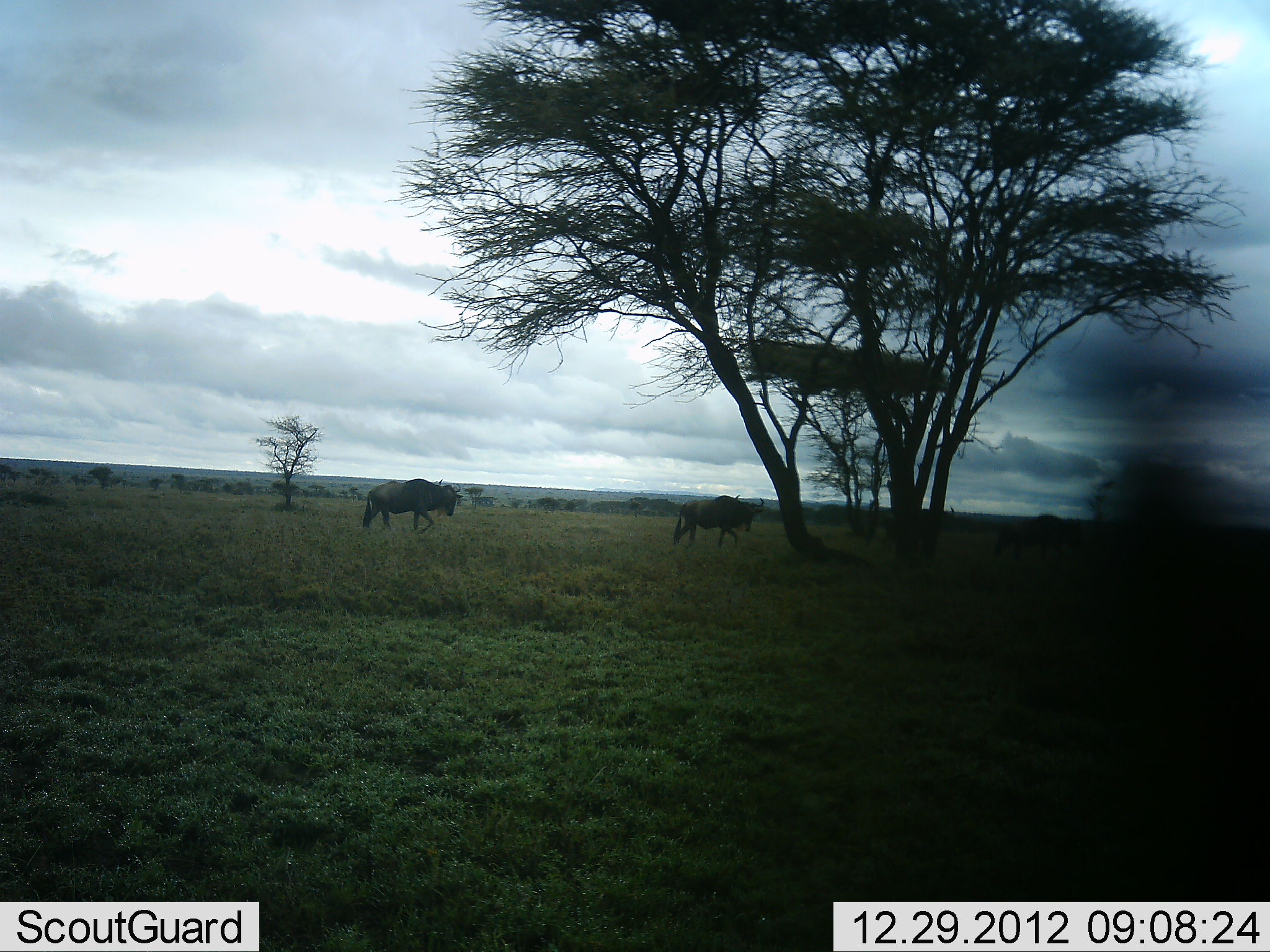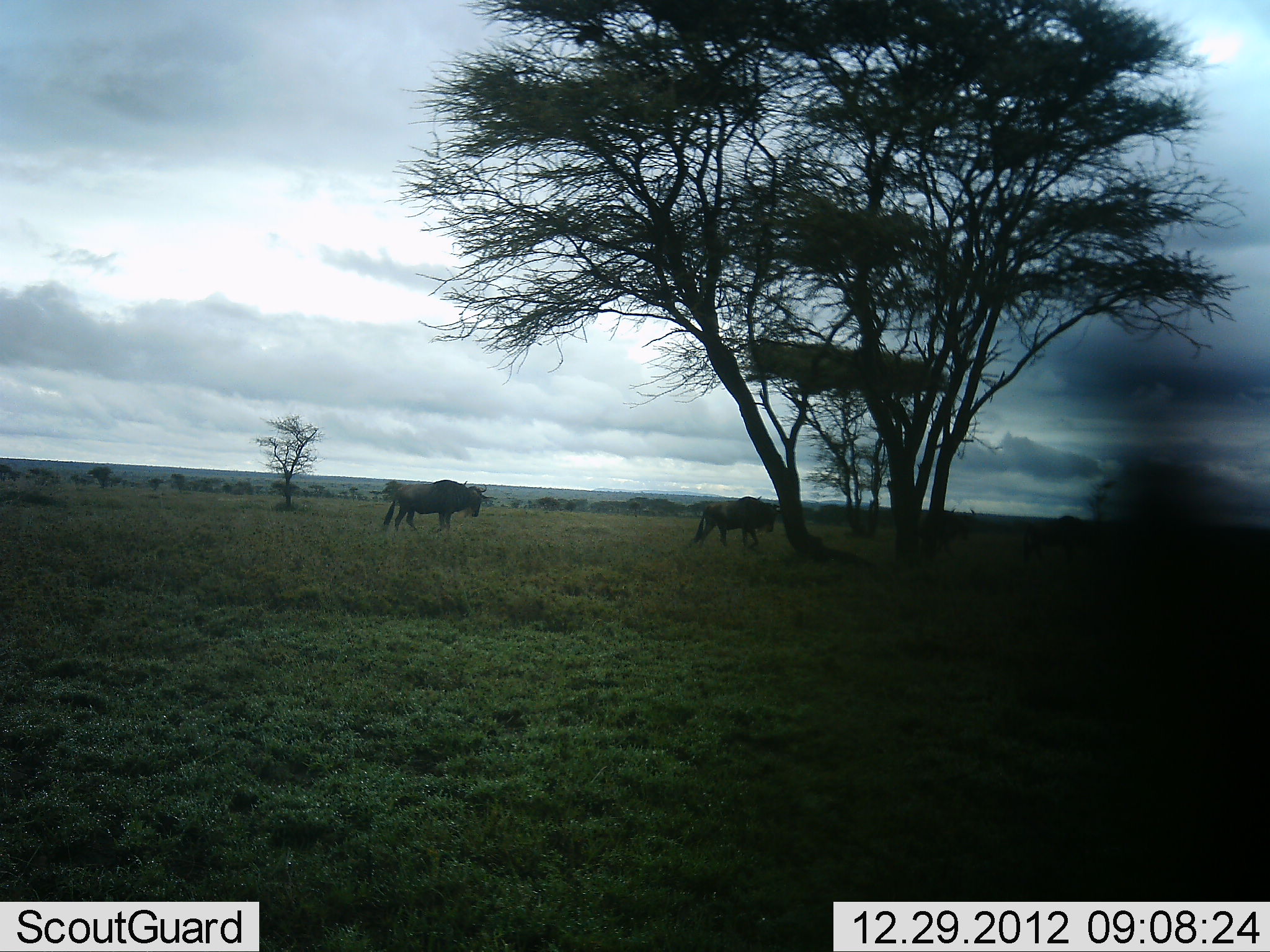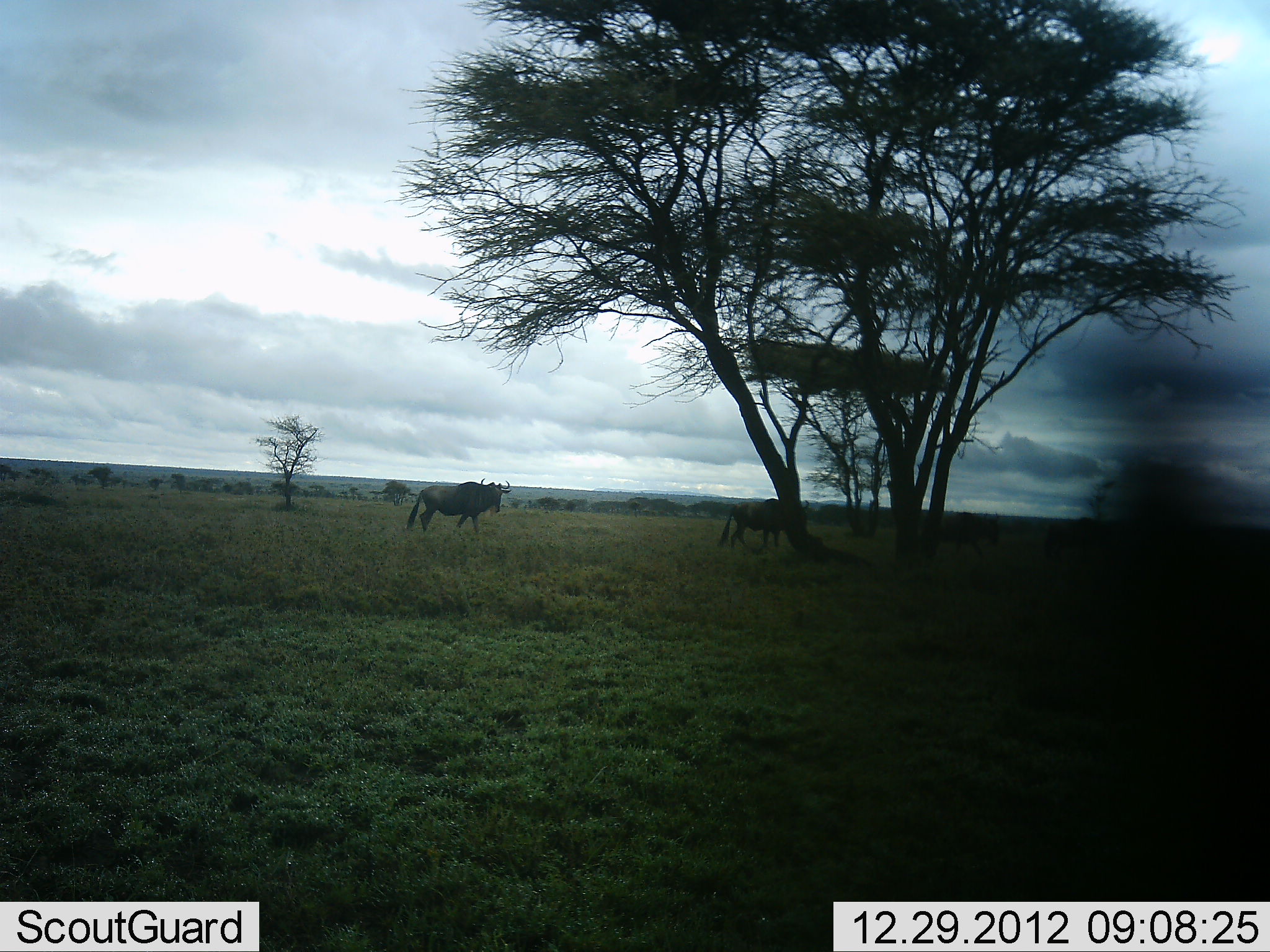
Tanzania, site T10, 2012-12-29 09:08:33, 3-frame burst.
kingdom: Animalia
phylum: Chordata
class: Mammalia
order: Artiodactyla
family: Bovidae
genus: Connochaetes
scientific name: Connochaetes taurinus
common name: blue wildebeest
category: wildebeest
Wildebeest (blue wildebeest) (Connochaetes taurinus), count 4. Behavior (volunteer vote fractions): standing 0%, resting 0%, moving 100%, interacting 0%. Young present (vote fraction): 0%. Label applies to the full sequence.